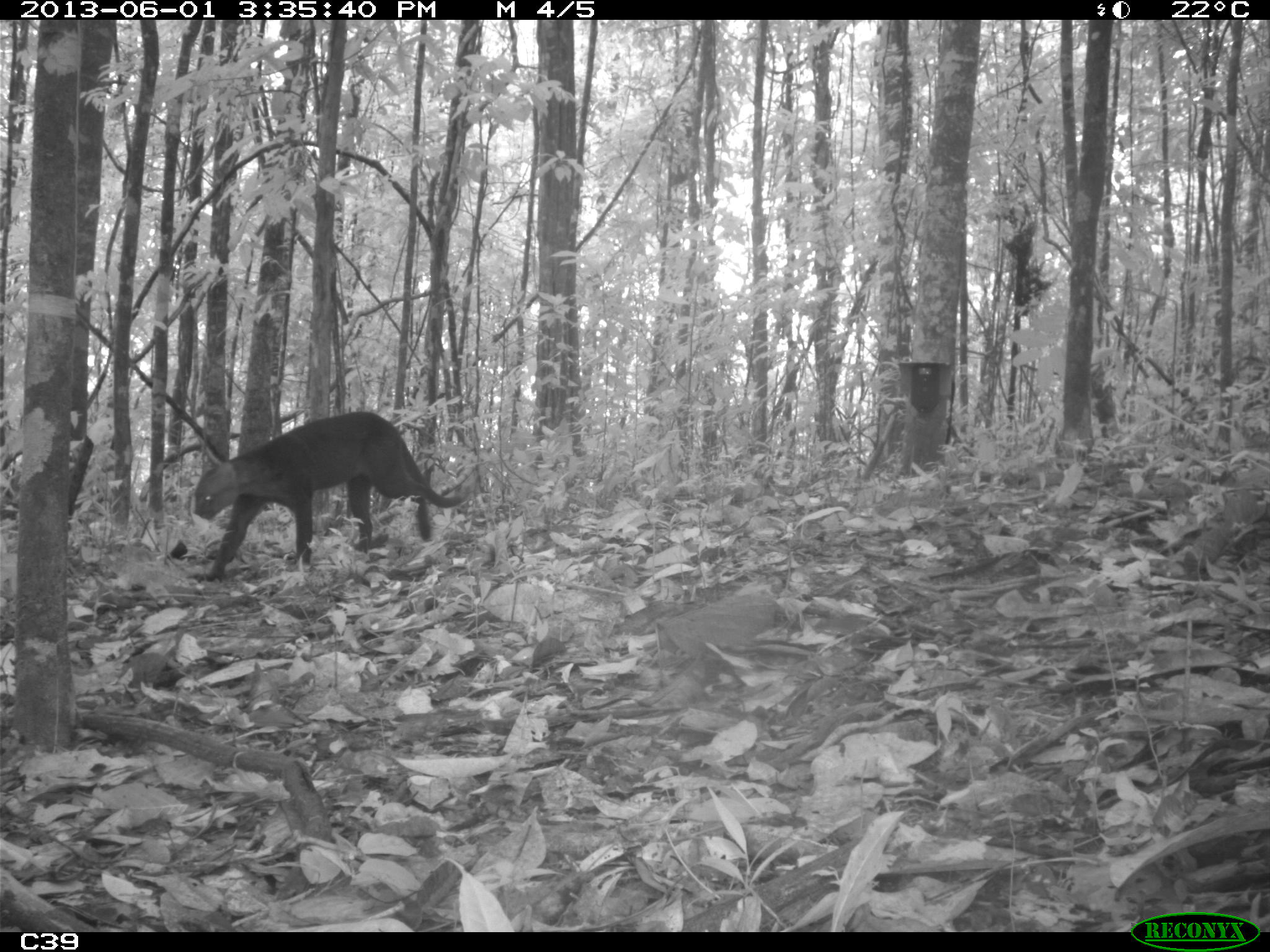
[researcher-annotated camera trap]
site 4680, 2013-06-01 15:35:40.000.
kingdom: Animalia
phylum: Chordata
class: Mammalia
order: Carnivora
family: Felidae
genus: Herpailurus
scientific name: Herpailurus yagouaroundi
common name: jaguarundi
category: puma yaguaroundi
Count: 1.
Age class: adult.